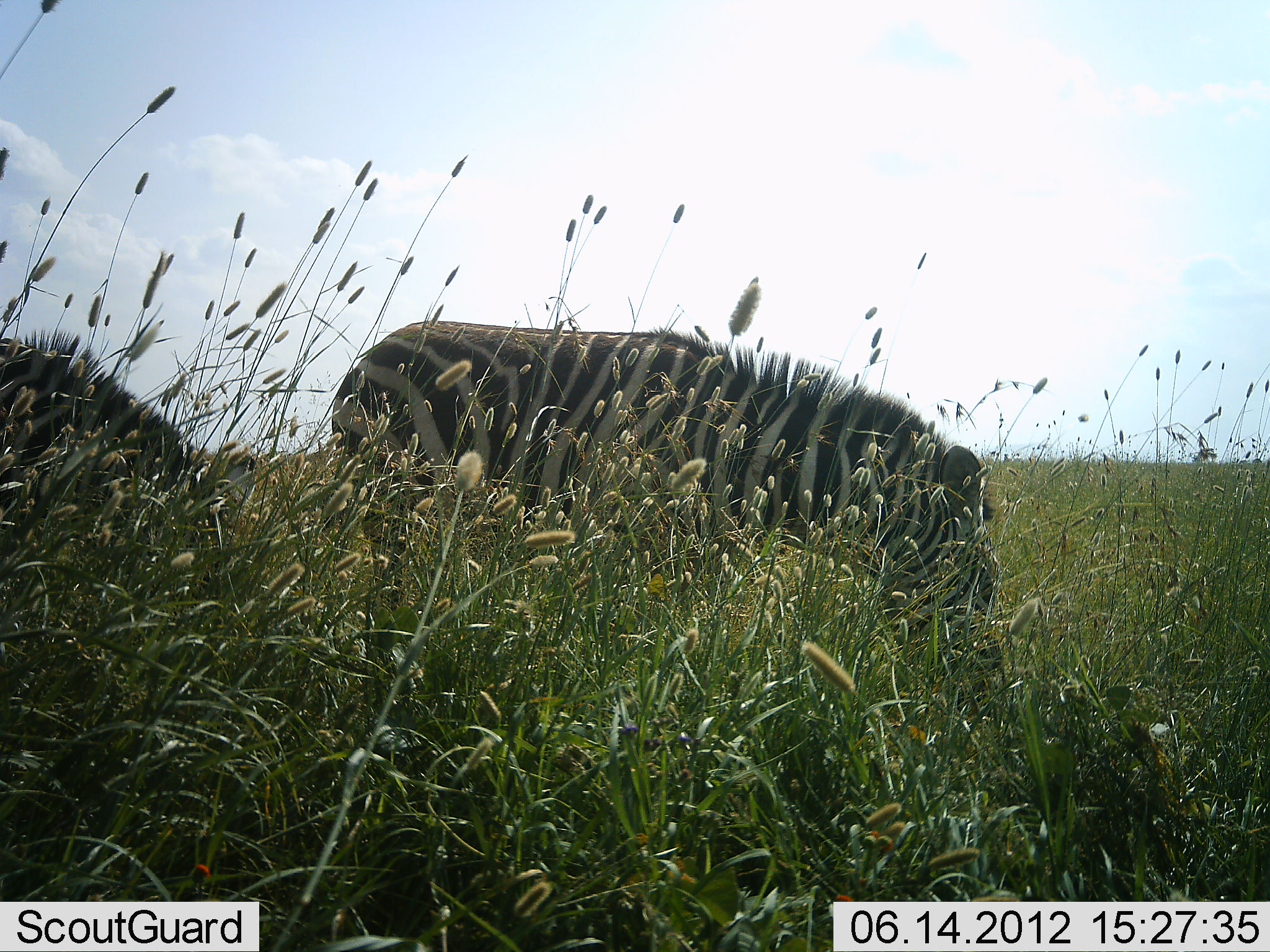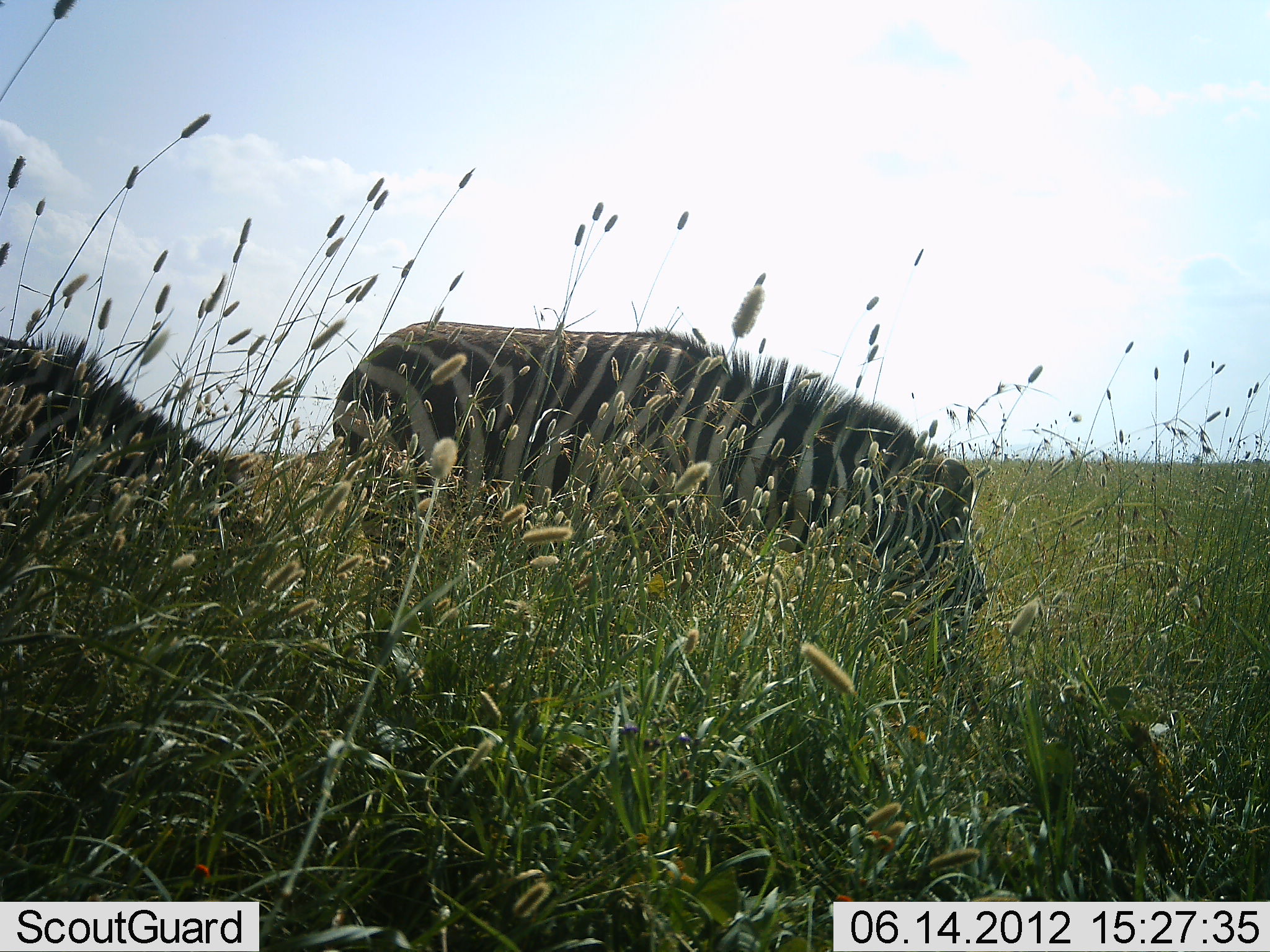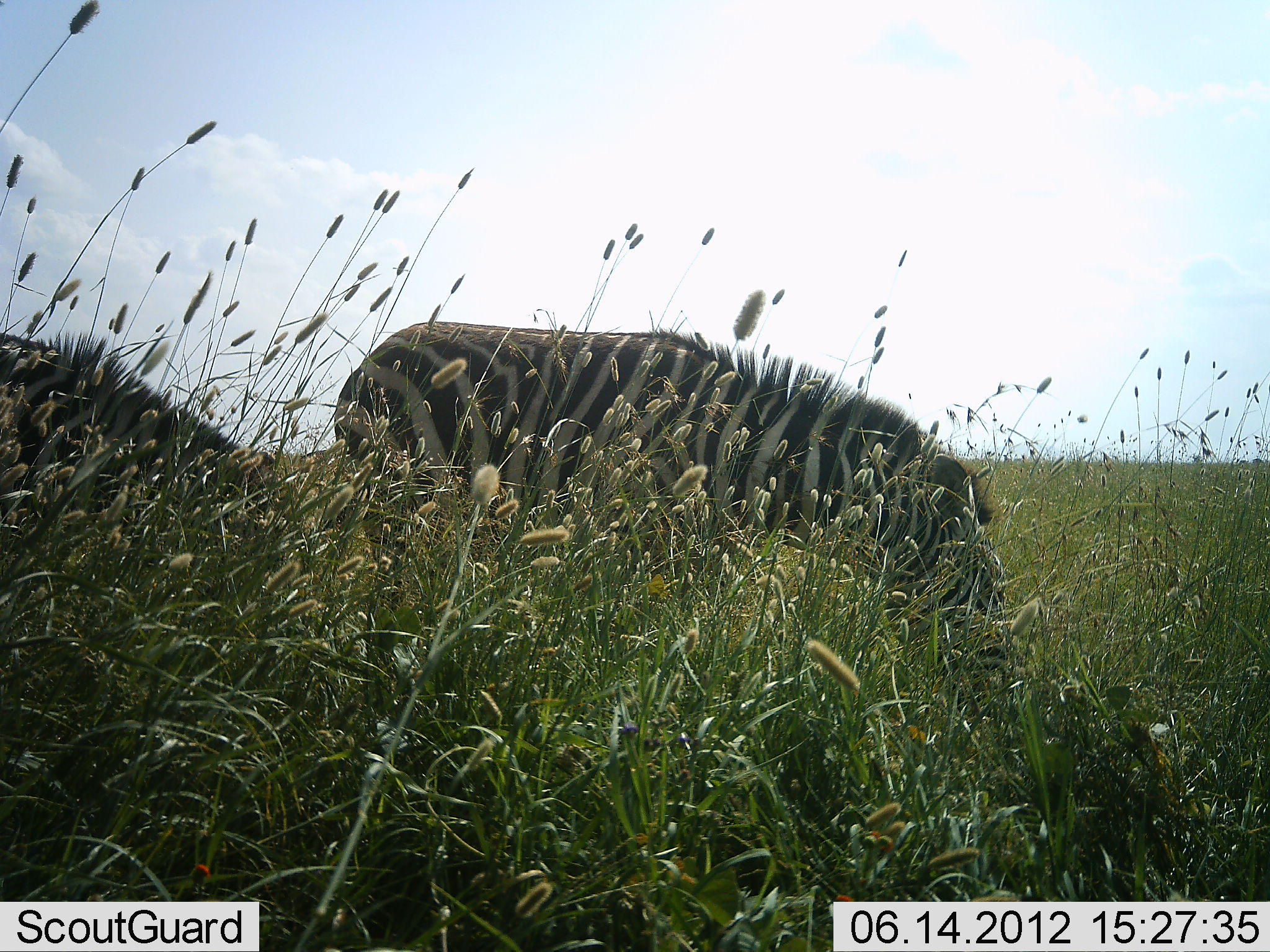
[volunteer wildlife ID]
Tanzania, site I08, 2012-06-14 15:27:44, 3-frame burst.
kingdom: Animalia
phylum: Chordata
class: Mammalia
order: Perissodactyla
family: Equidae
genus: Equus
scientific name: Equus quagga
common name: plains zebra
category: zebra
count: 2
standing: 20%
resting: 0%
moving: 0%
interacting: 0%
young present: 0%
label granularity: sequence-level